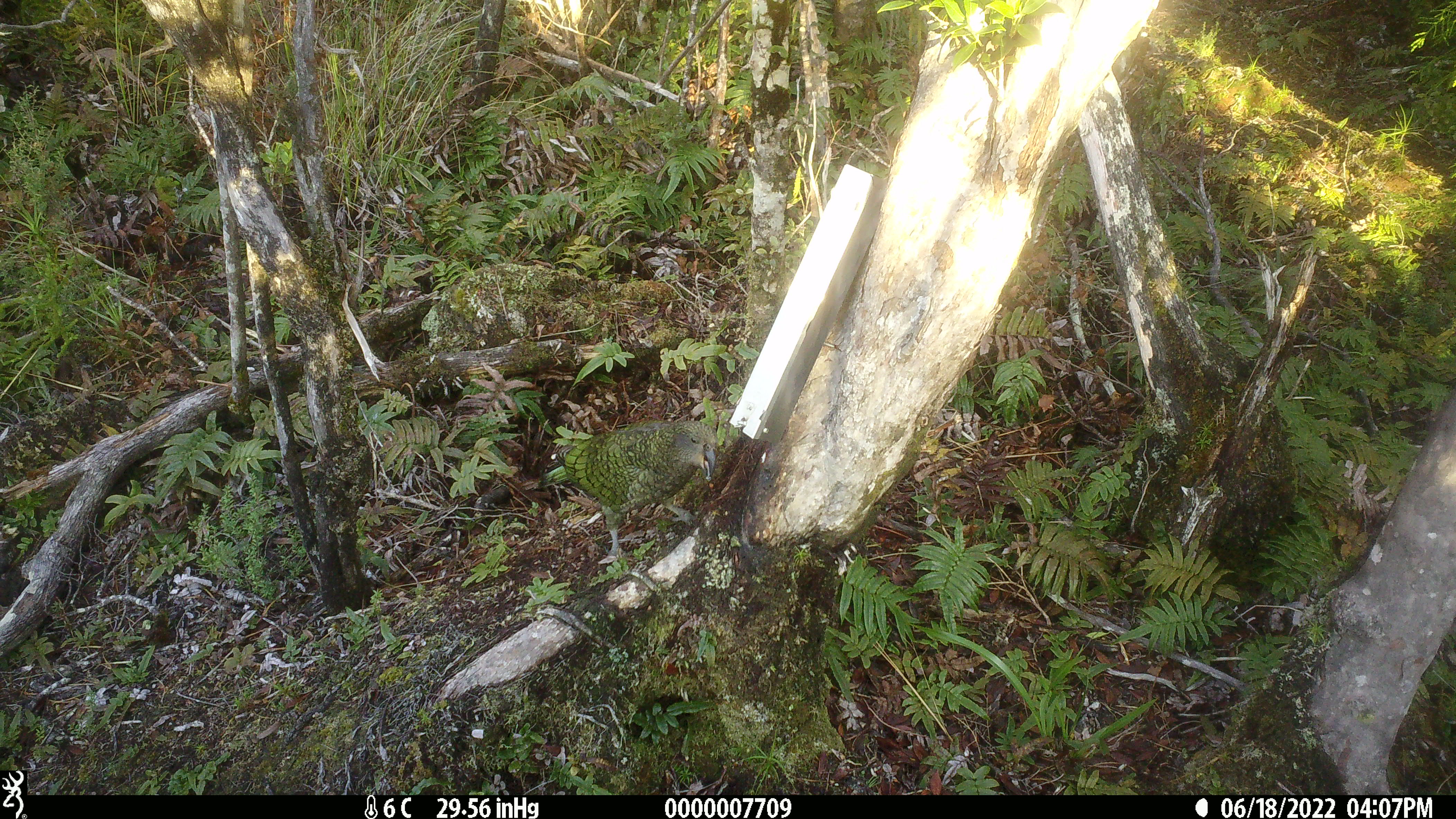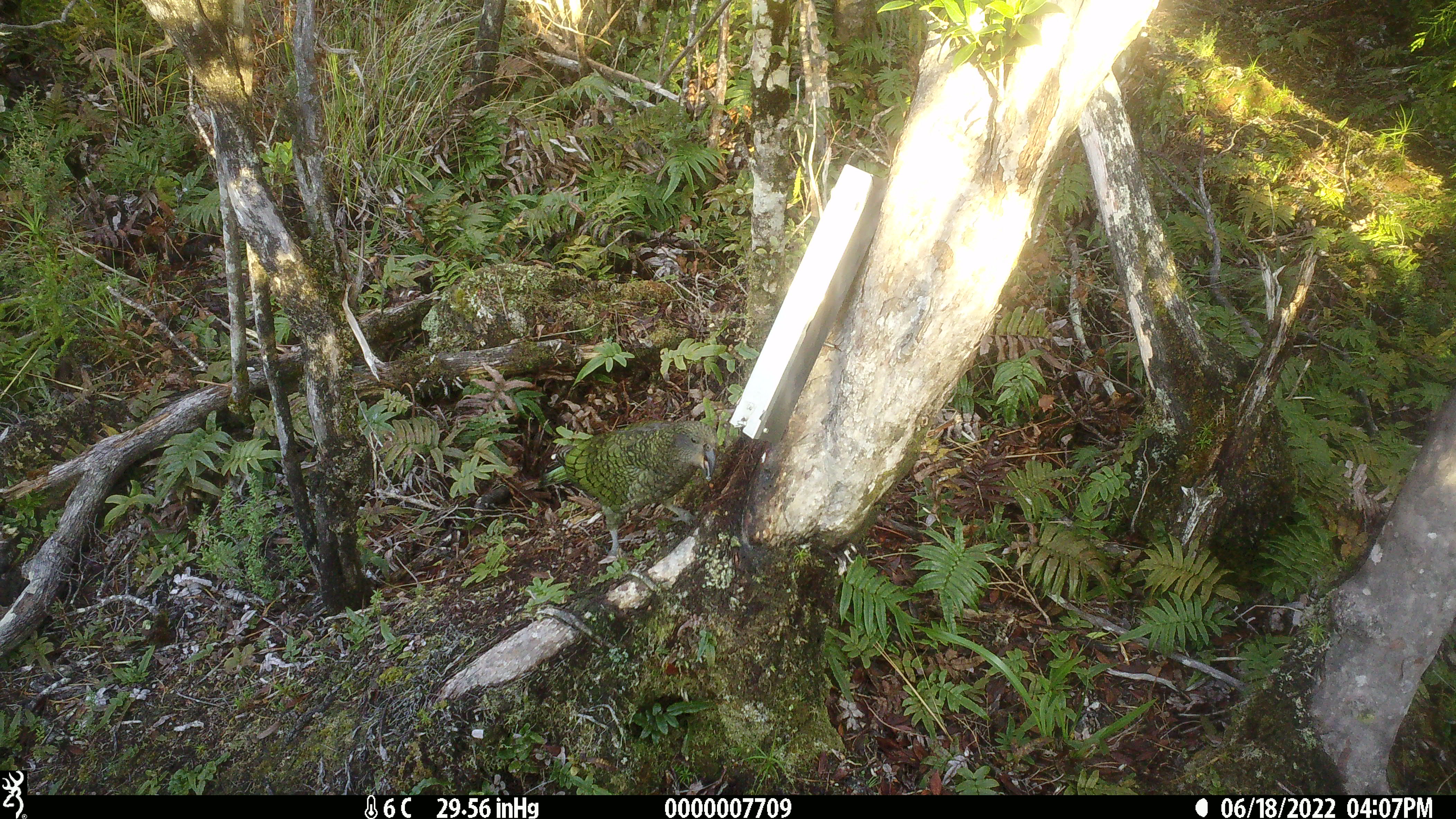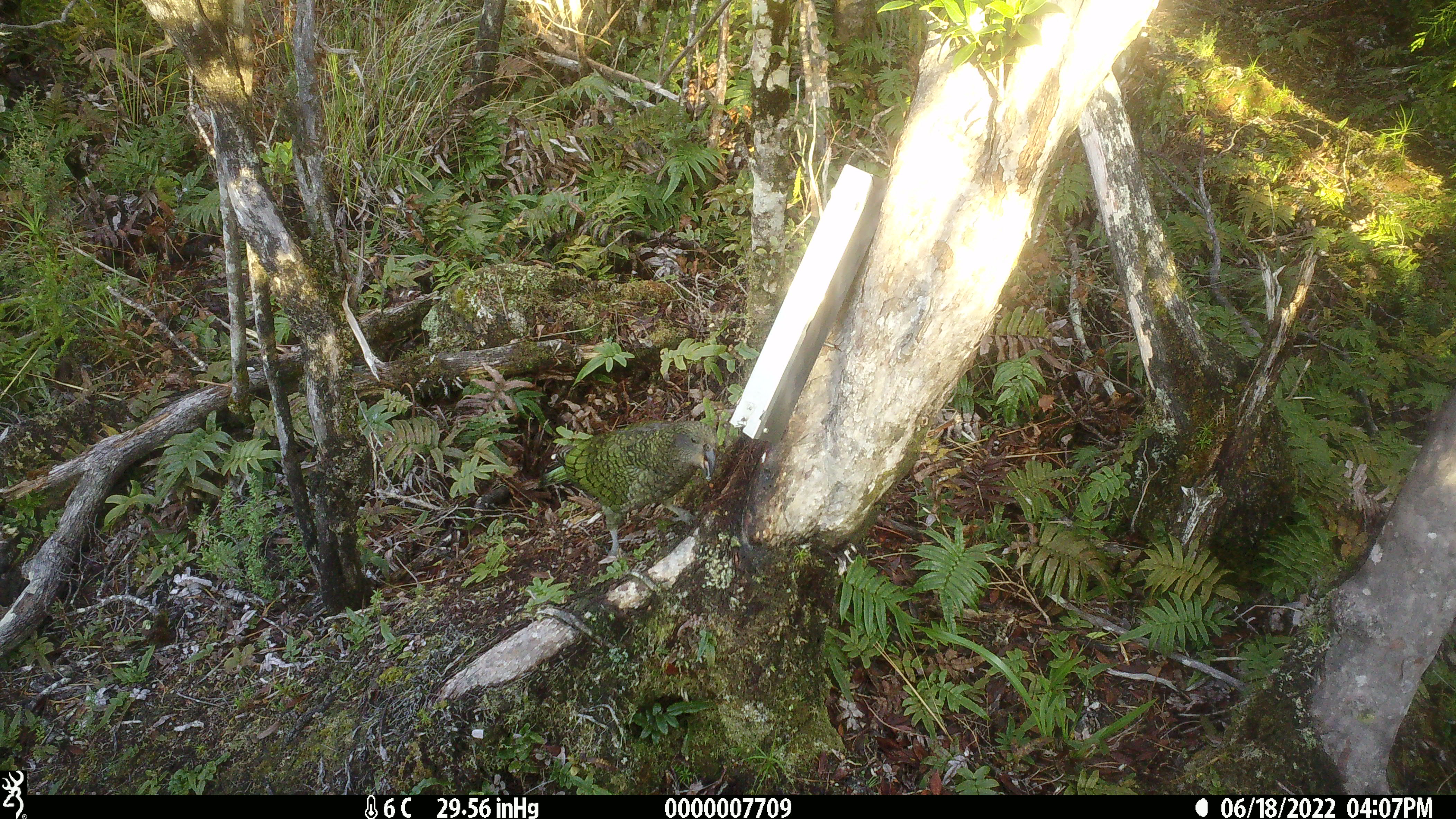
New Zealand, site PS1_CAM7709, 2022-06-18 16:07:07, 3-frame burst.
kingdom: Animalia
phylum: Chordata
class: Aves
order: Psittaciformes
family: Strigopidae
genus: Nestor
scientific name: Nestor notabilis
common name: kea